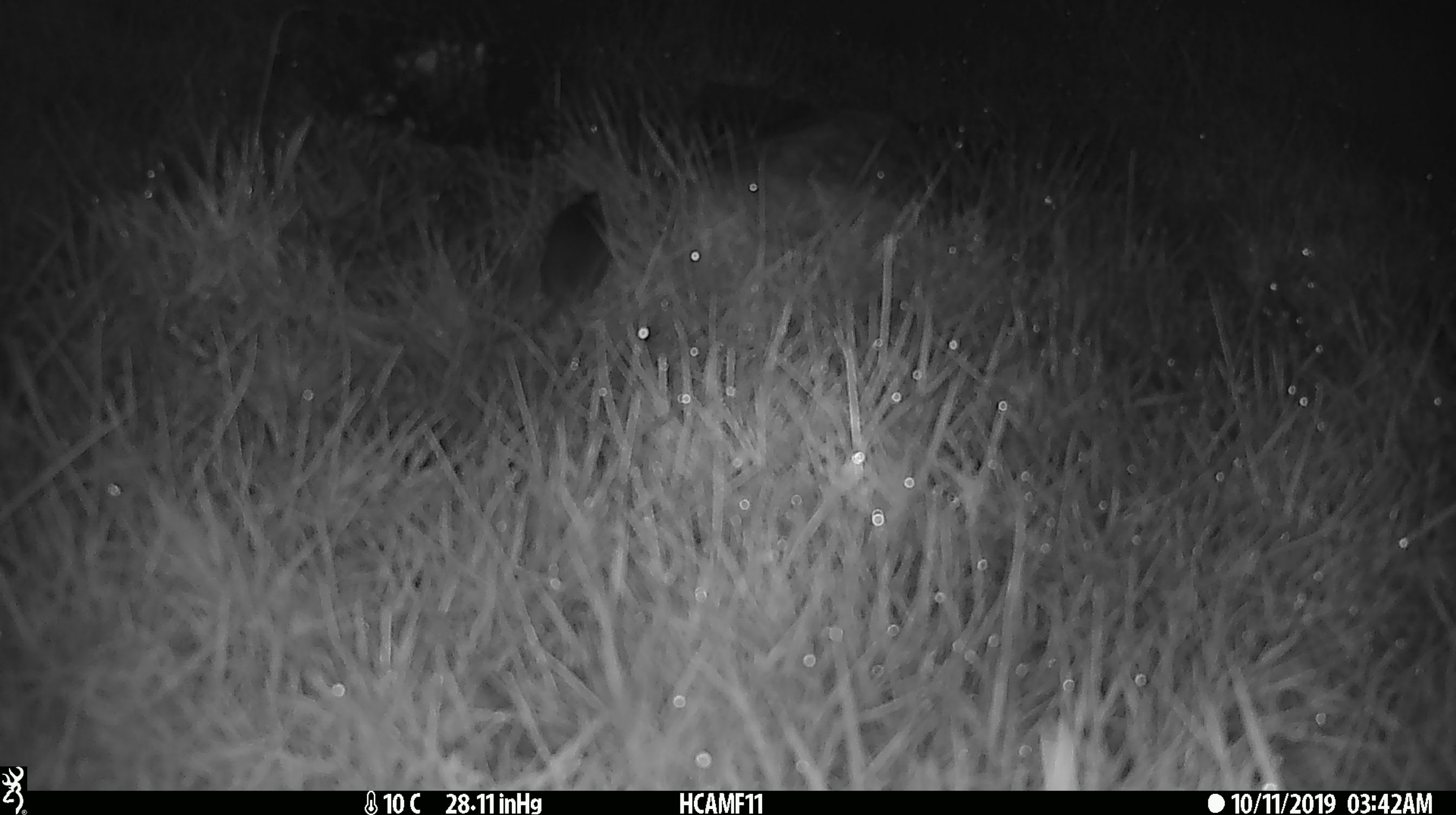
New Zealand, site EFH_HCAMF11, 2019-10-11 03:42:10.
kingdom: Animalia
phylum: Chordata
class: Mammalia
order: Rodentia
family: Muridae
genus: Mus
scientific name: Mus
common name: mouse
Mouse (Mus).